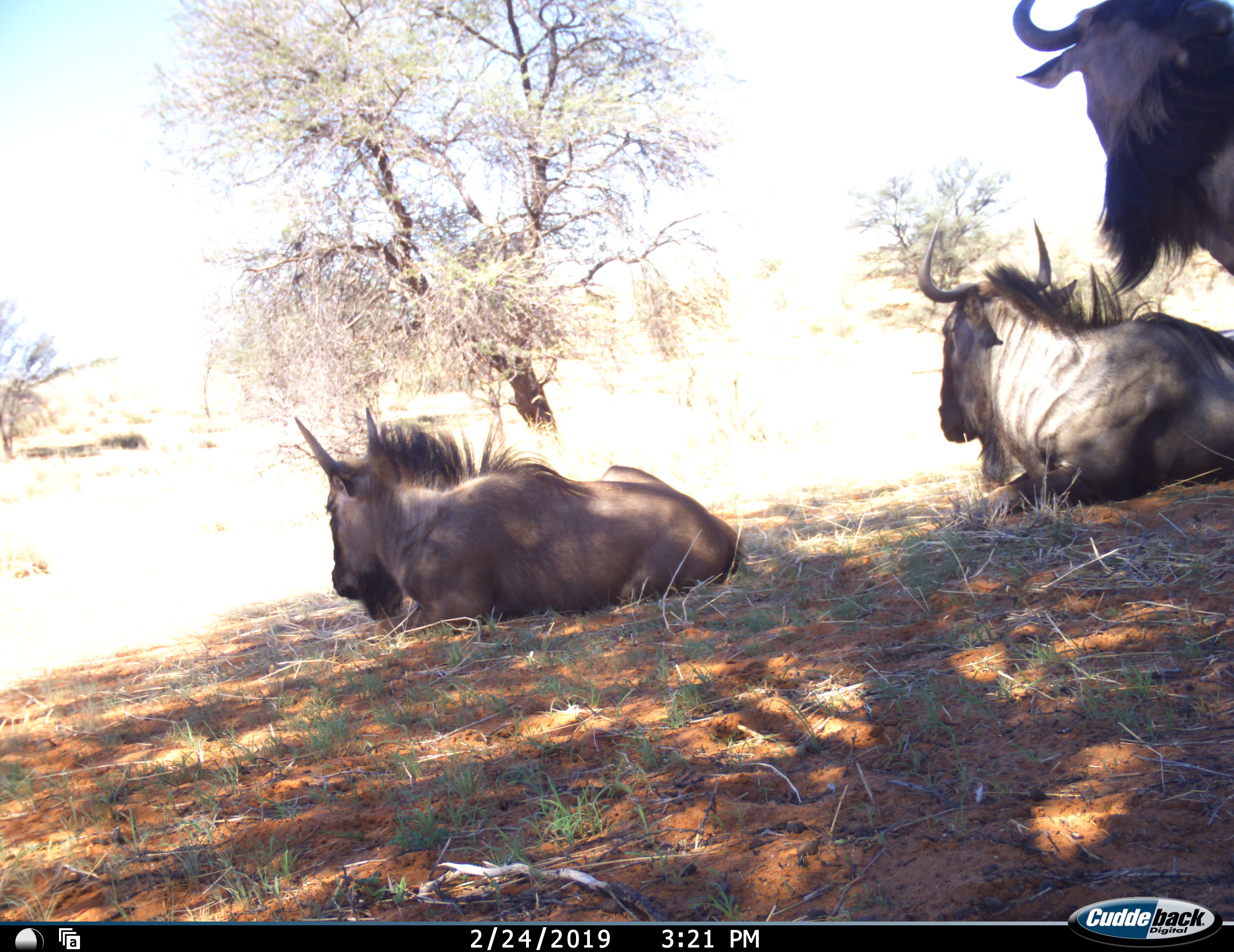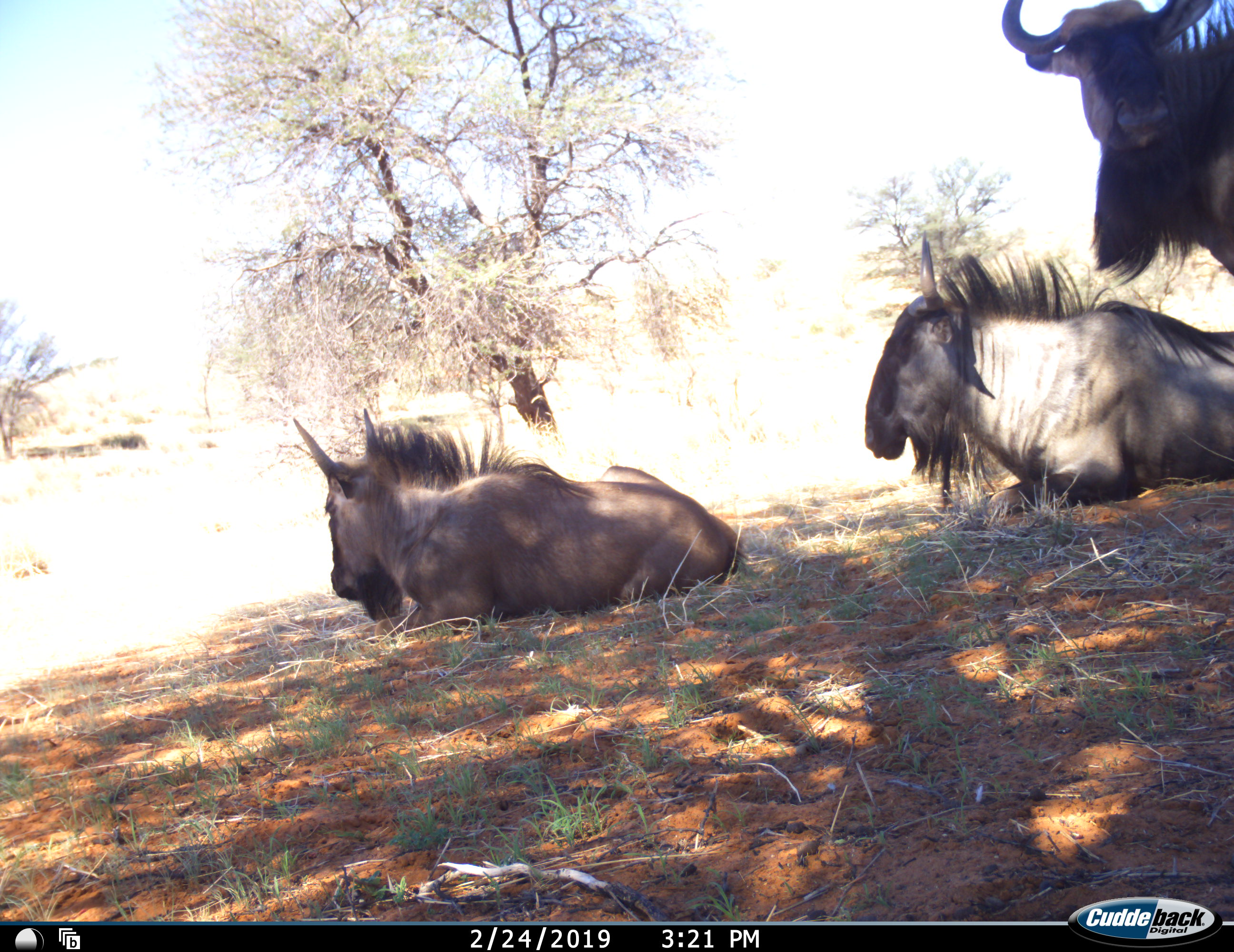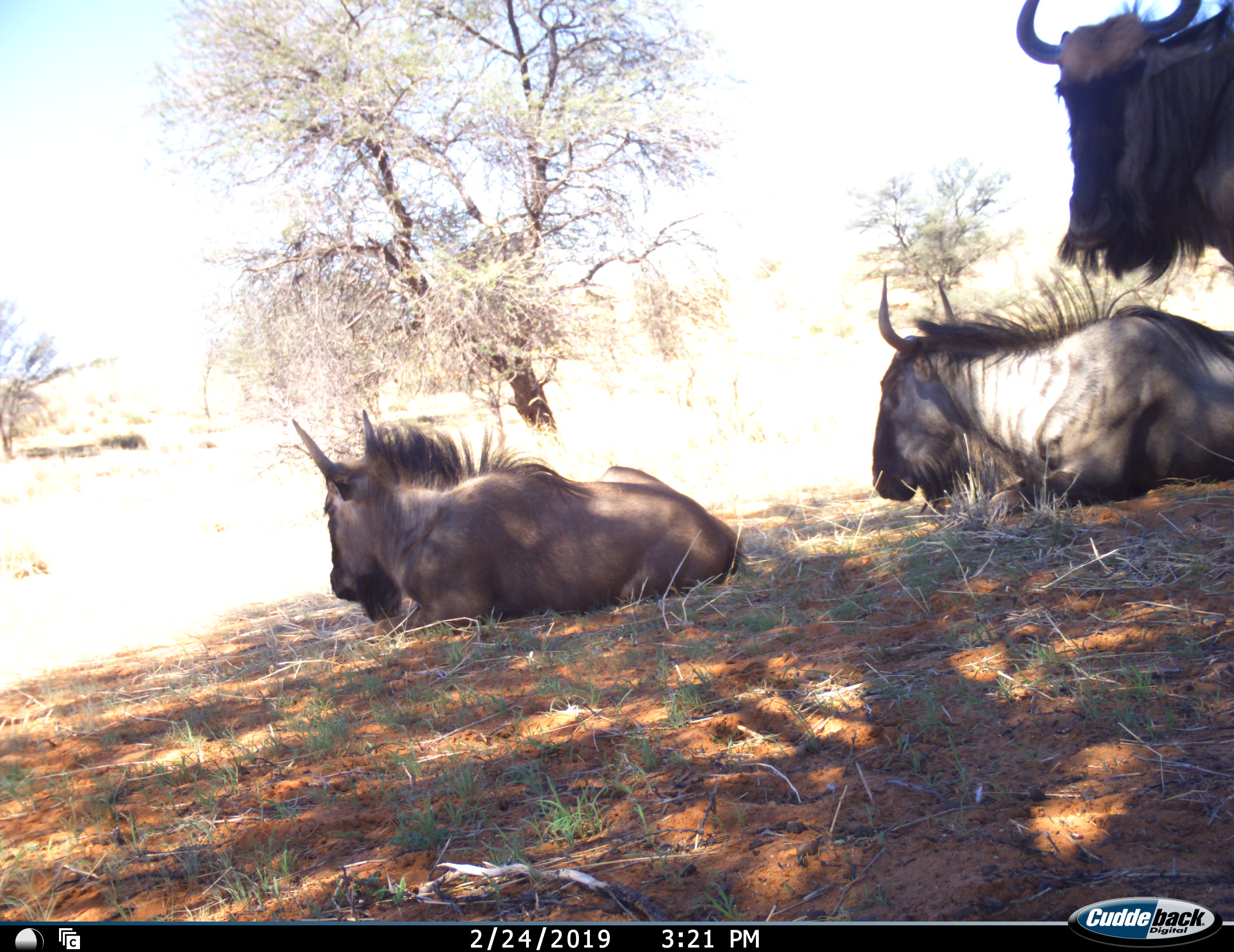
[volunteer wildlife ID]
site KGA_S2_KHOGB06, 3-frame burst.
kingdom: Animalia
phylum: Chordata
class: Mammalia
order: Artiodactyla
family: Bovidae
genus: Connochaetes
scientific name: Connochaetes taurinus taurinus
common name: blue wildebeest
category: wildebeestblue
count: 3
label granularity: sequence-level